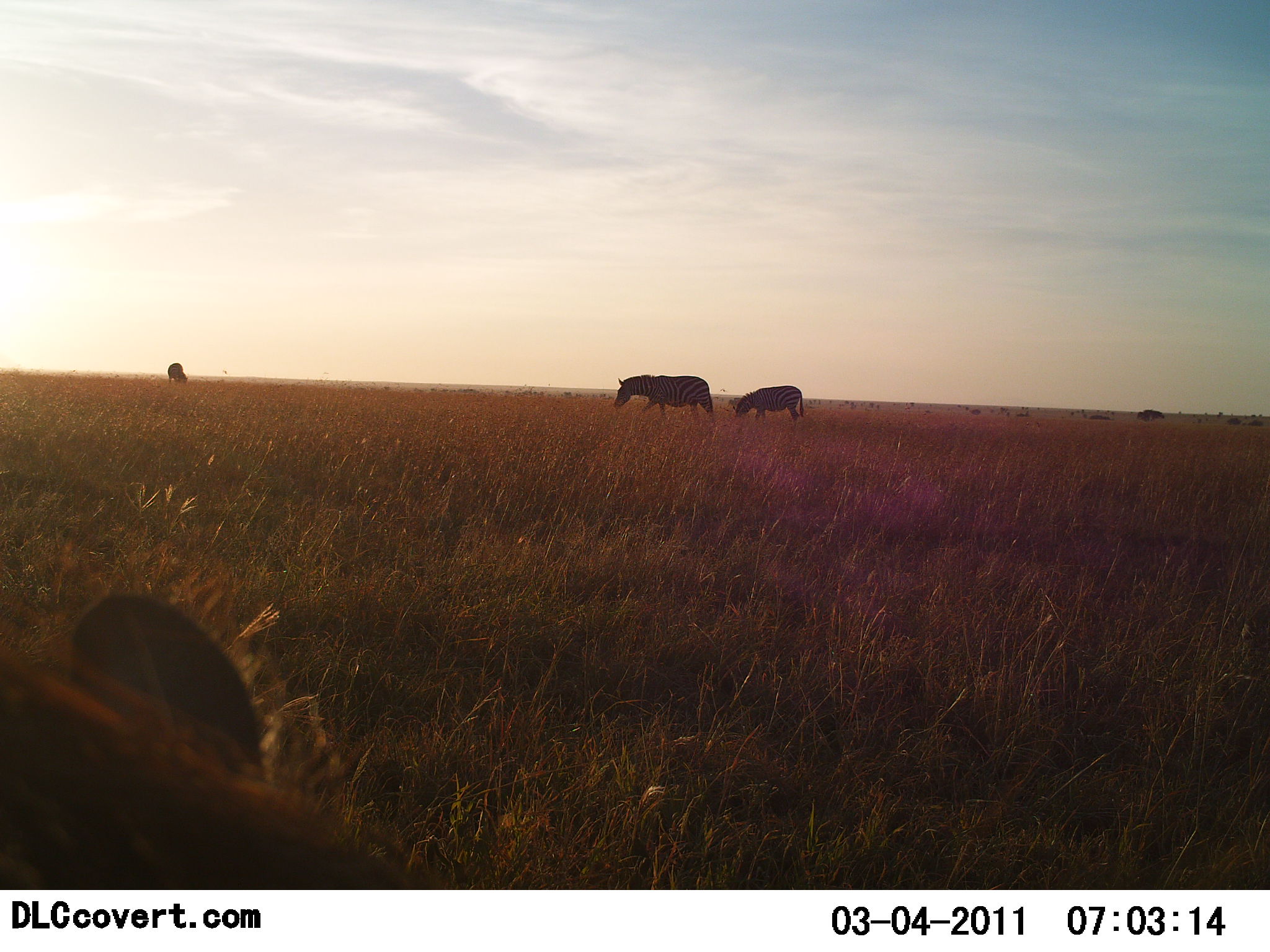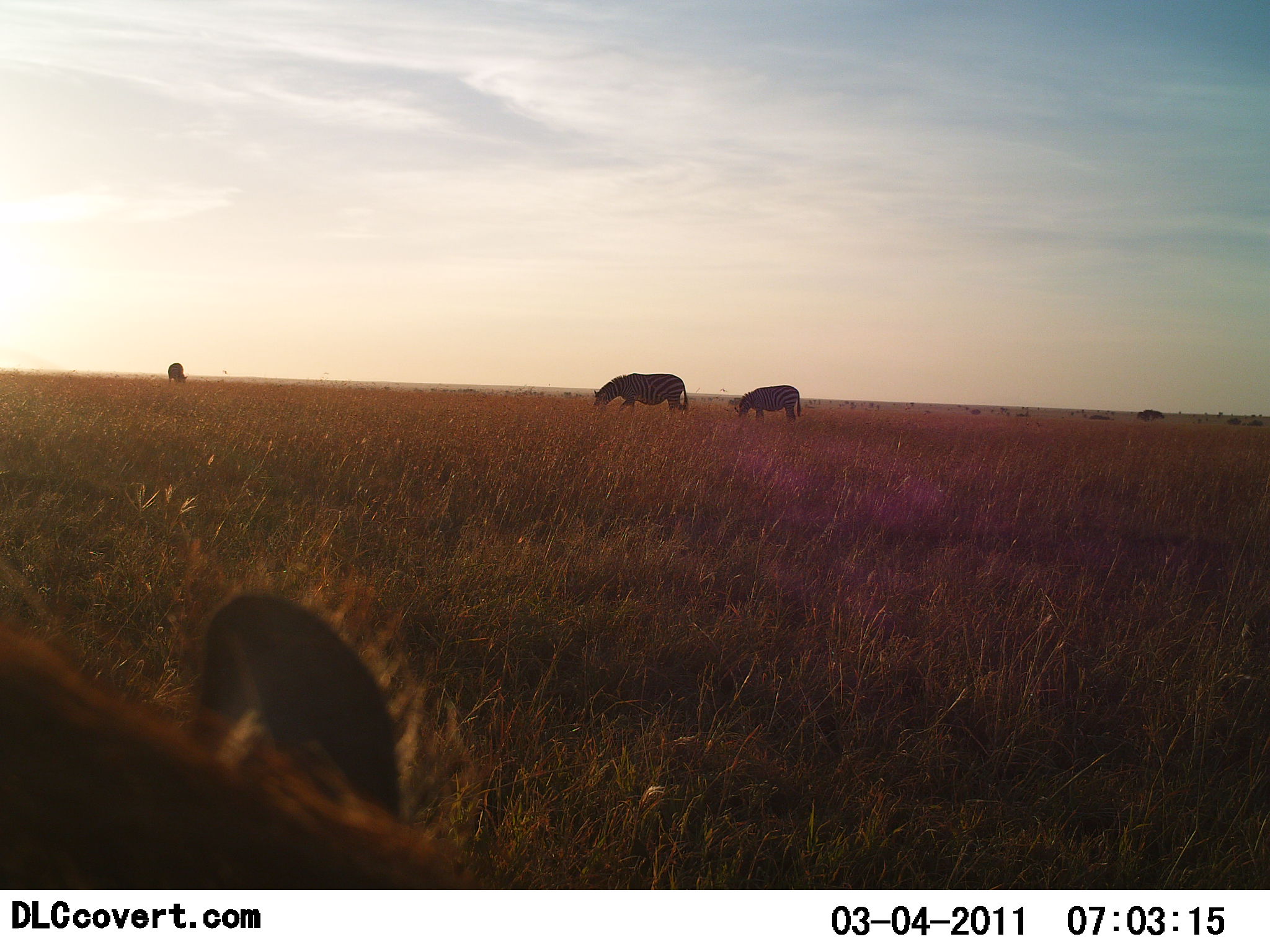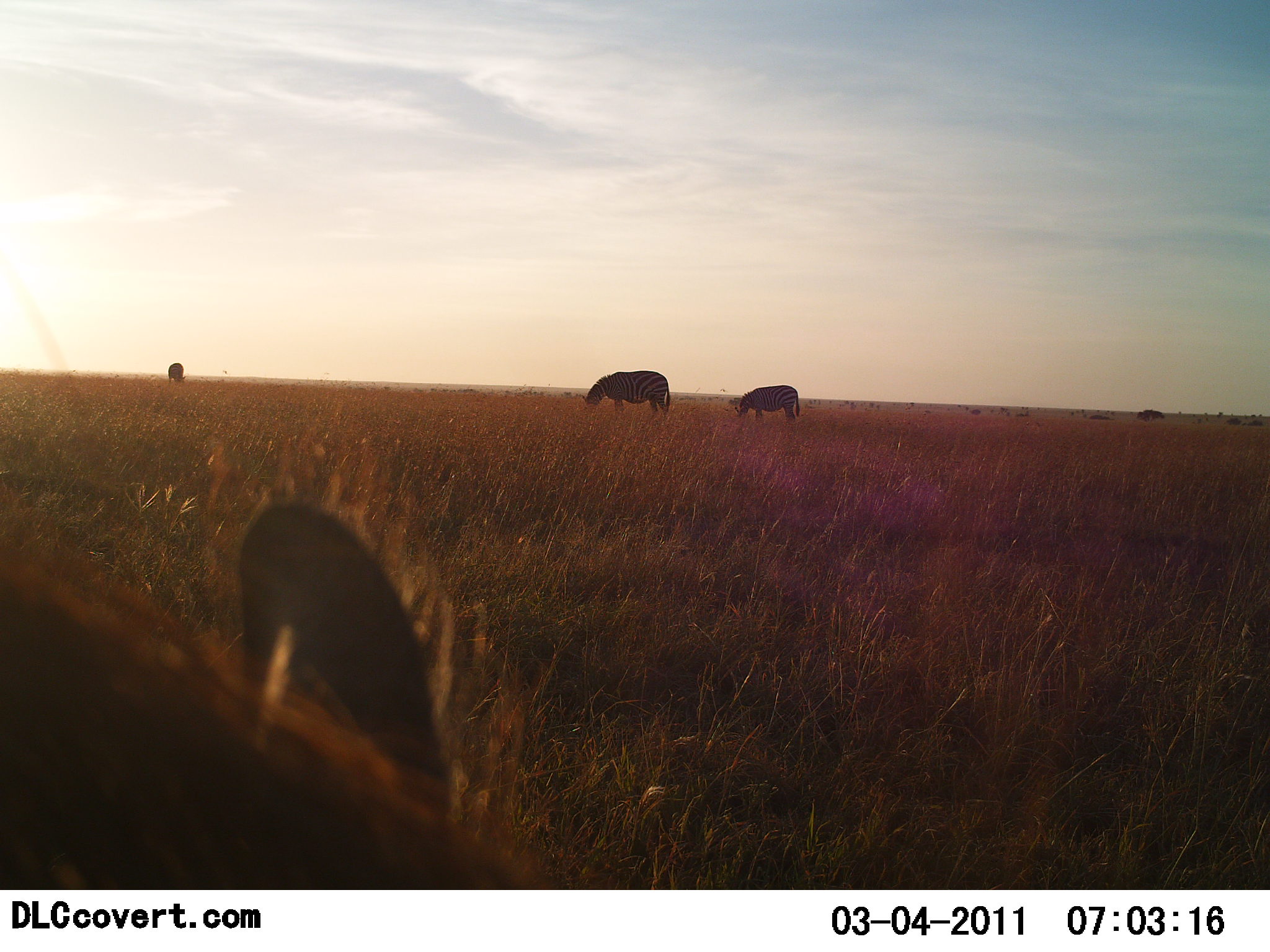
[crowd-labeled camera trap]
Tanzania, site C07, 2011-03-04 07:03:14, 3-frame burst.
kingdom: Animalia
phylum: Chordata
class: Mammalia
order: Perissodactyla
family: Equidae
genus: Equus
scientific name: Equus quagga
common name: plains zebra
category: zebra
Zebra (plains zebra) (Equus quagga), count 3. Behavior (volunteer vote fractions): standing 38%, resting 0%, moving 31%, interacting 0%. Young present (vote fraction): 6%. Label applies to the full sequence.